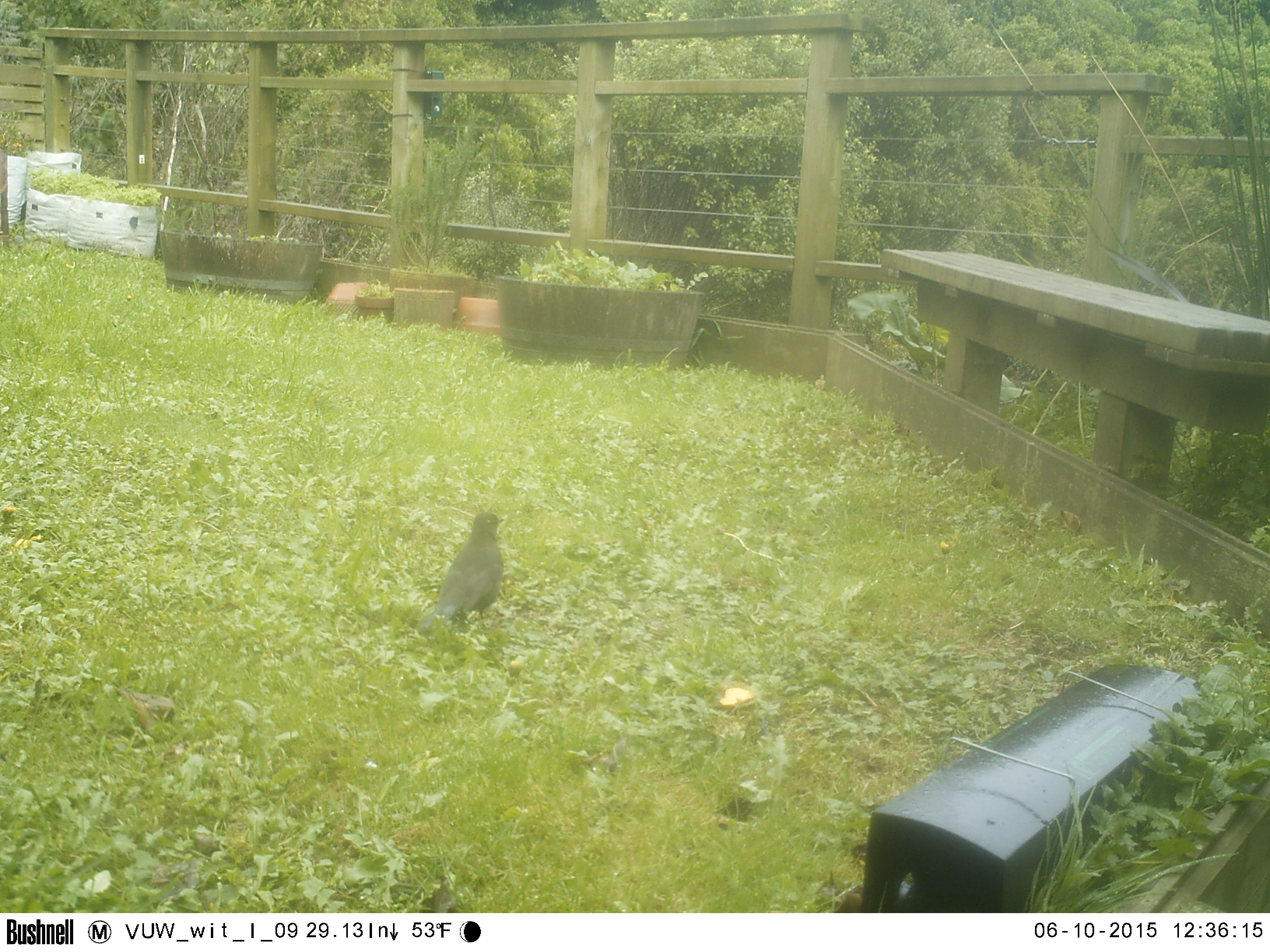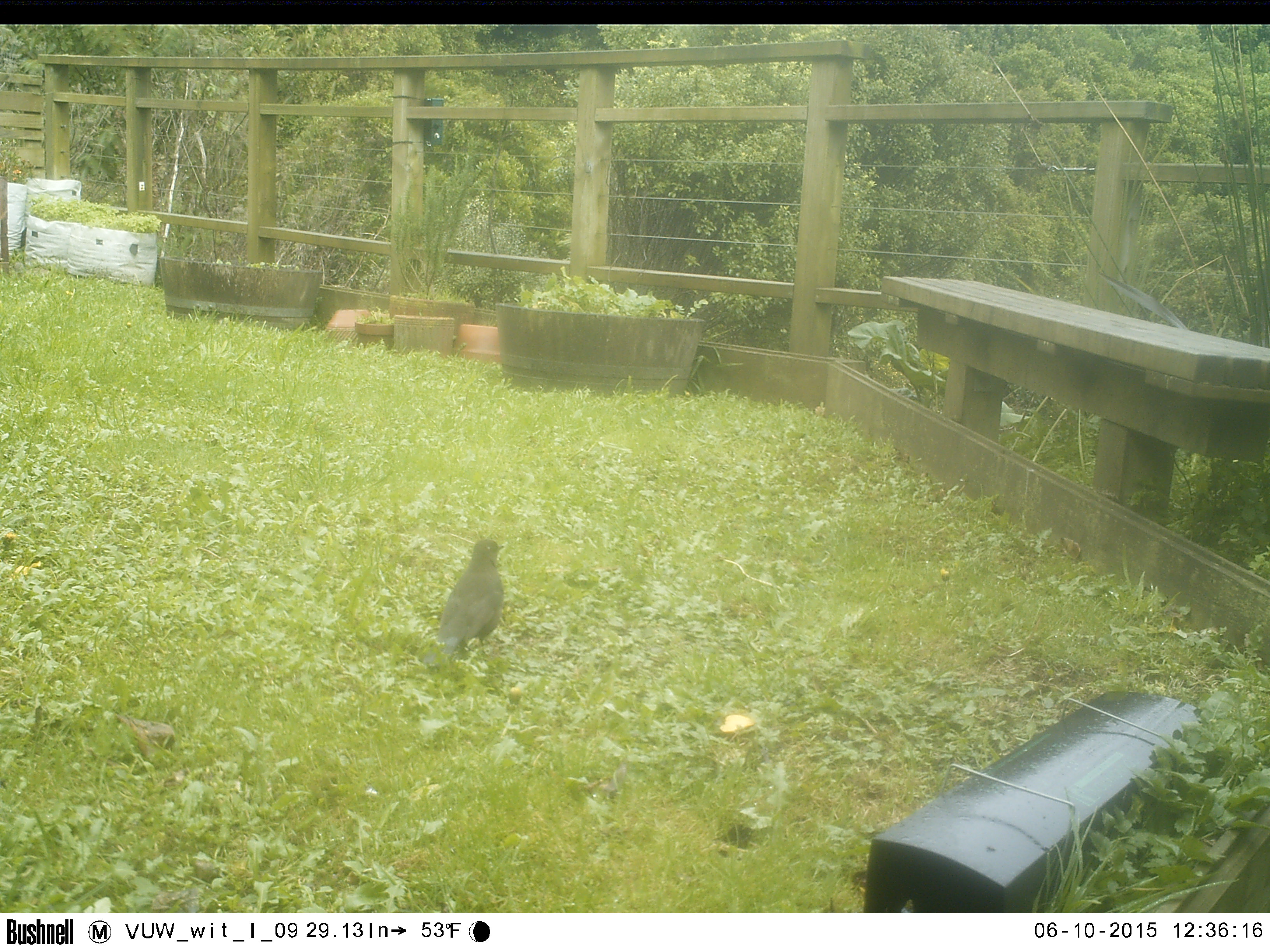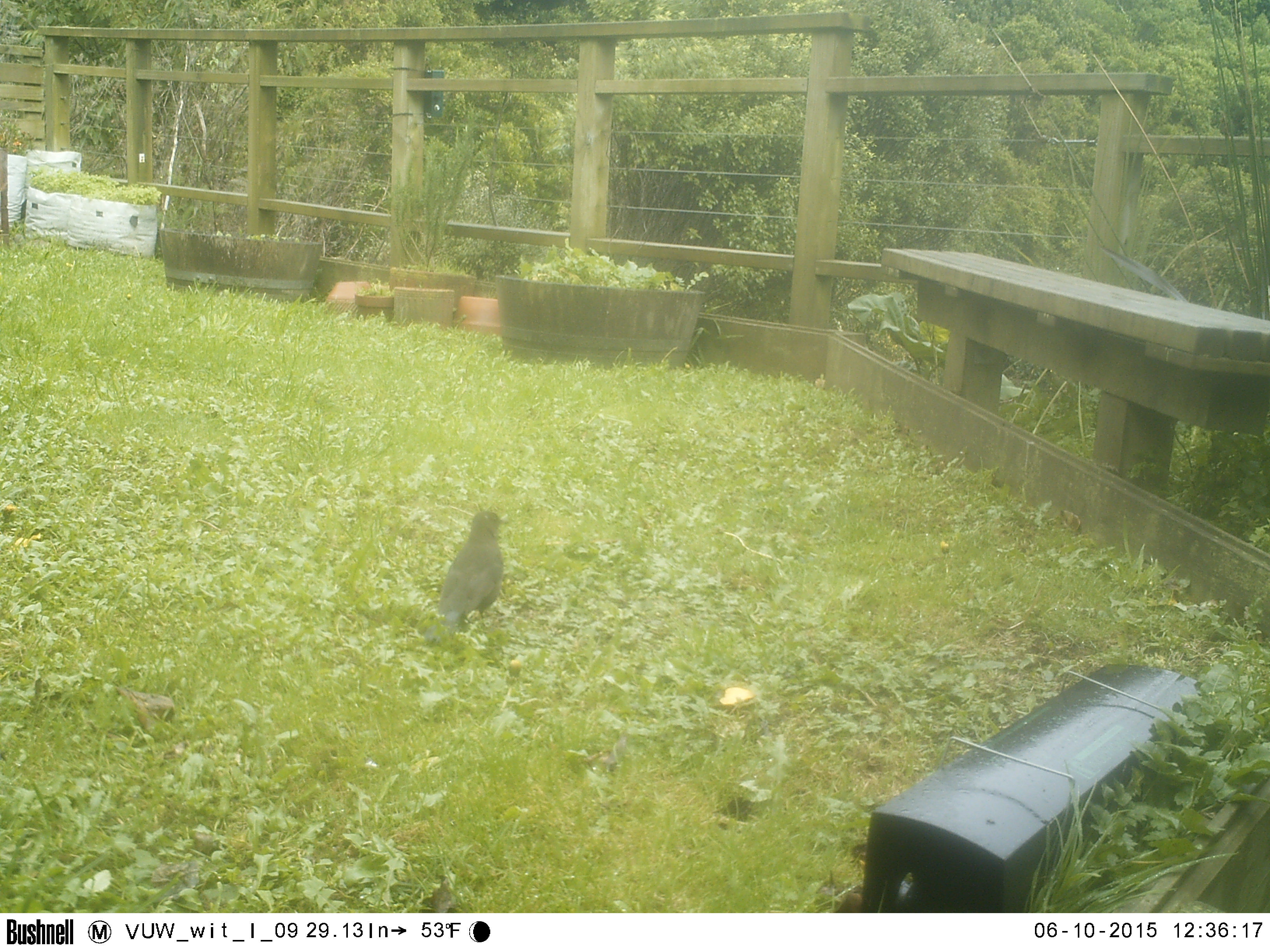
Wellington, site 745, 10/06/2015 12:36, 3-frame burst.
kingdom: Animalia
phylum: Chordata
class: Aves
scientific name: Aves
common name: bird